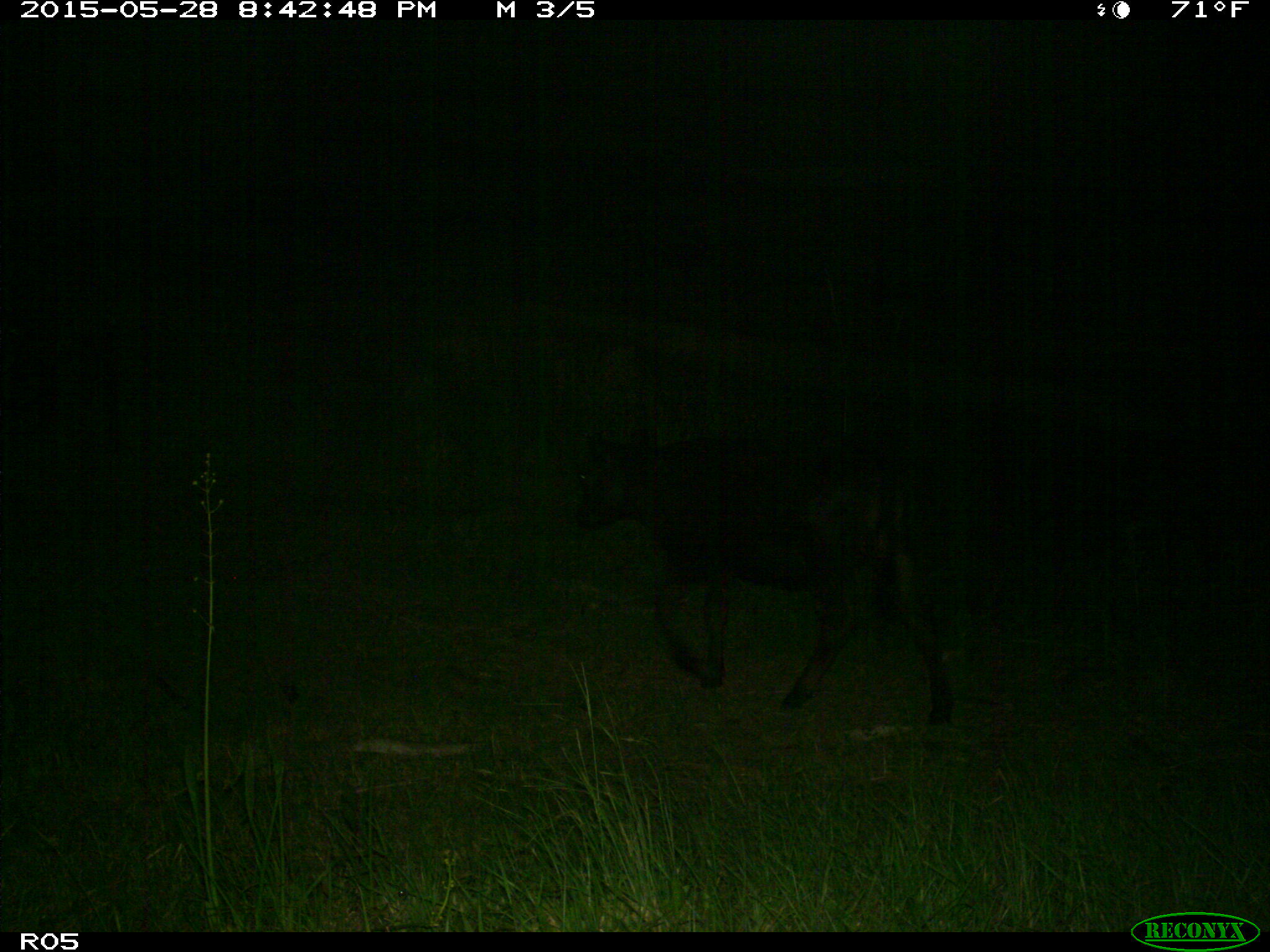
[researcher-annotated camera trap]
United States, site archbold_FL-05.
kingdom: Animalia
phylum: Chordata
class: Mammalia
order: Artiodactyla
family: Bovidae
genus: Bos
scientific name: Bos taurus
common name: domestic cow